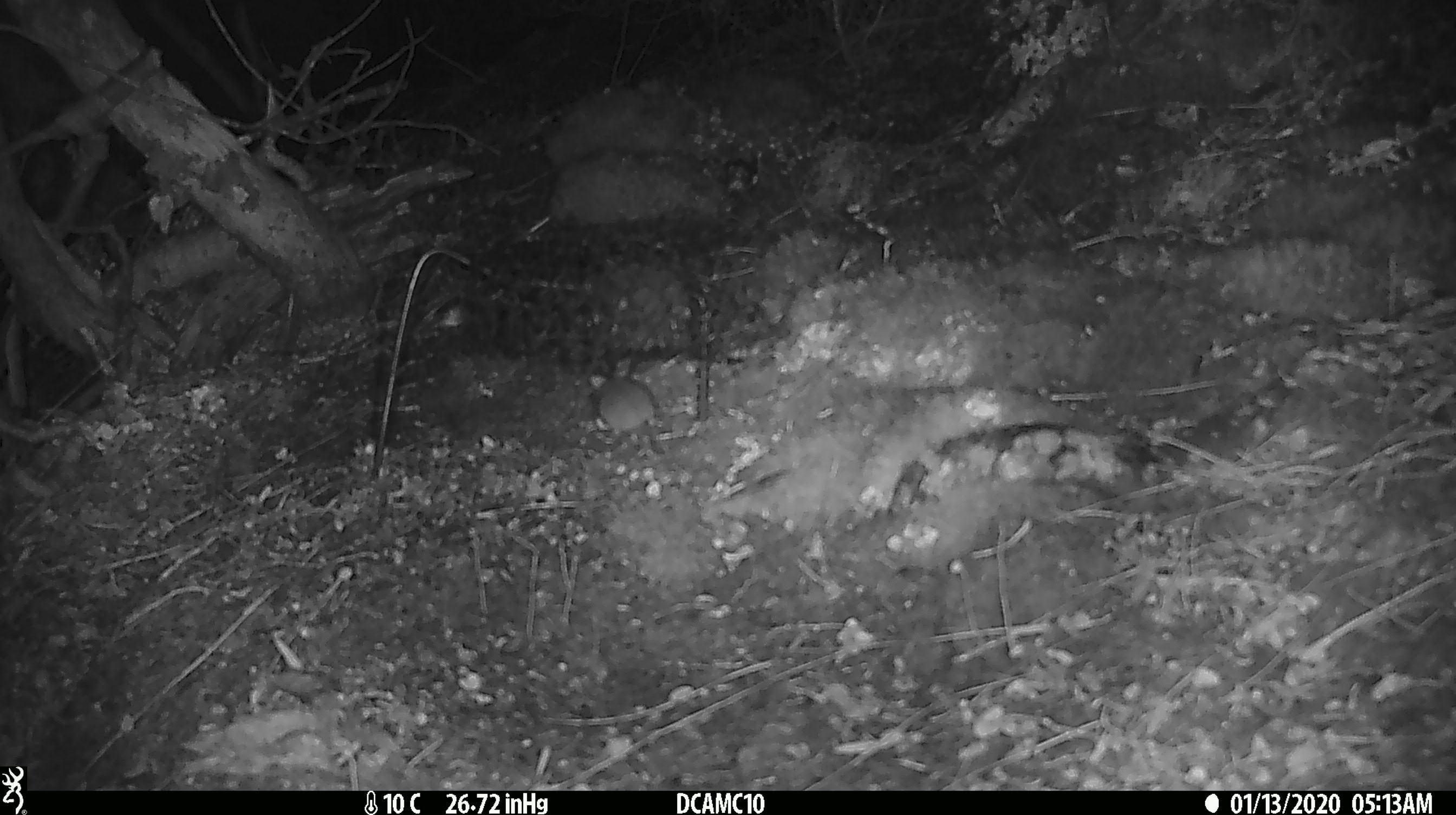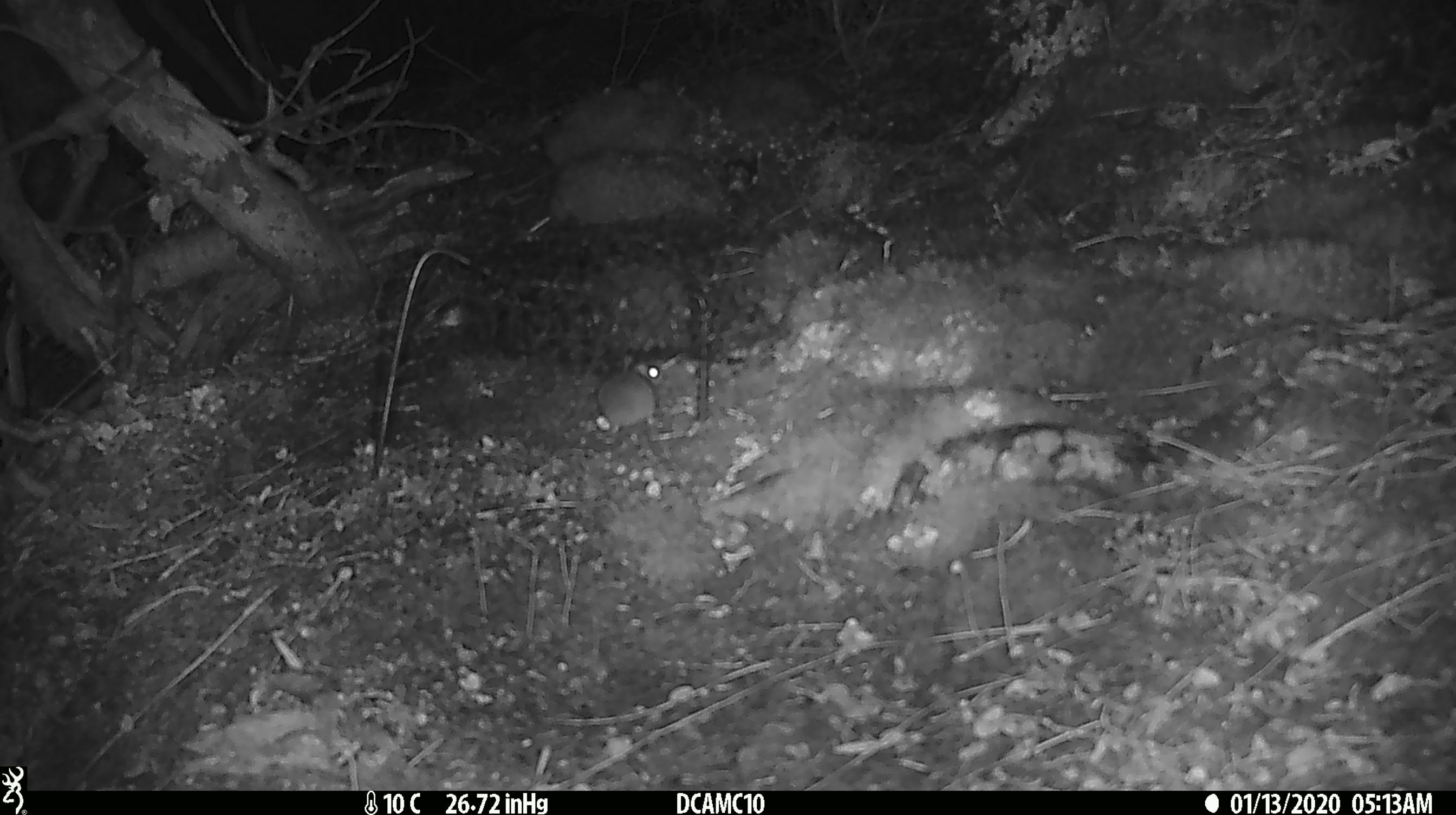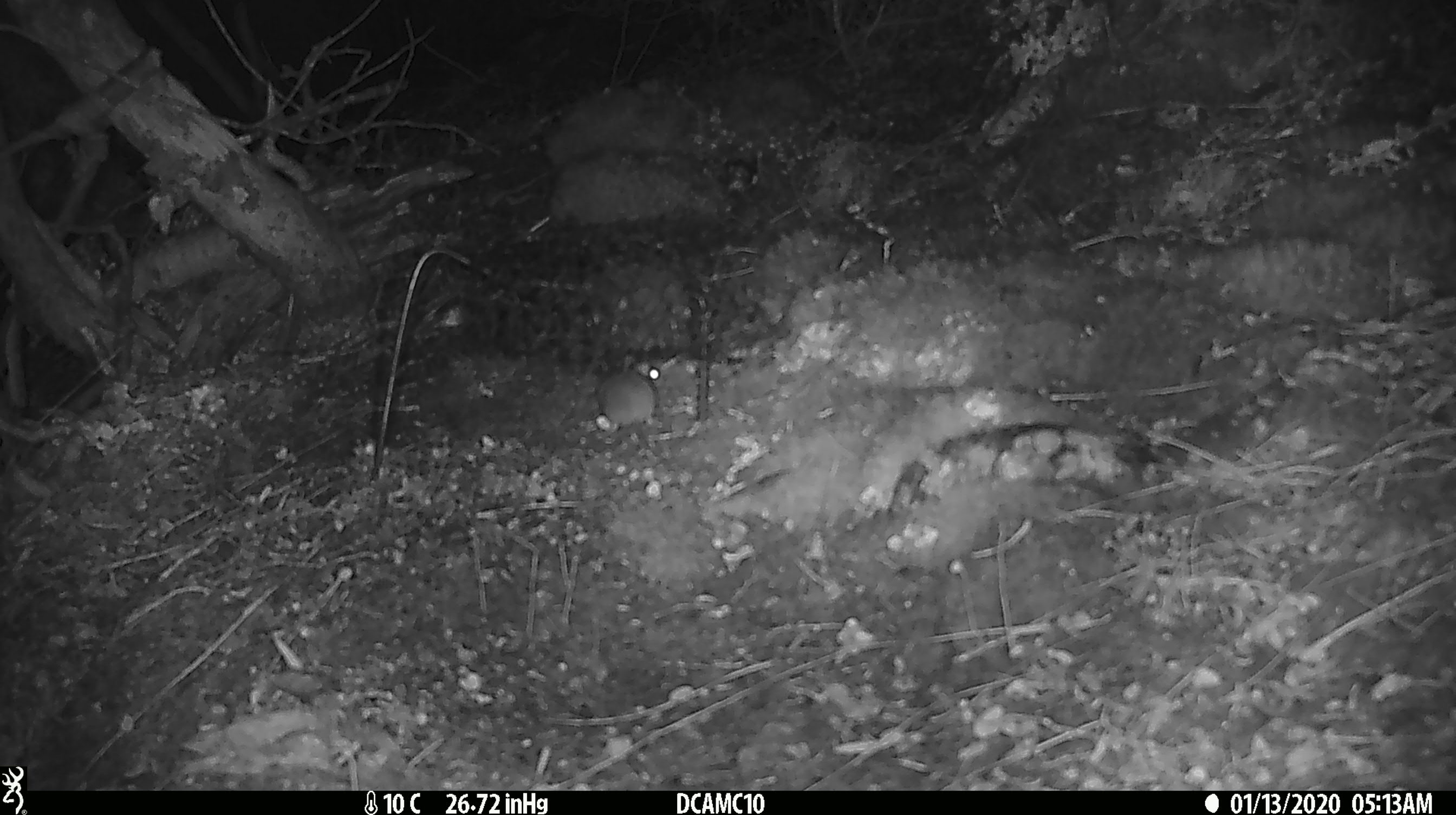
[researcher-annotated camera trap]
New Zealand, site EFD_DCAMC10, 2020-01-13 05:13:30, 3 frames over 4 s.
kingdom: Animalia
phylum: Chordata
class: Mammalia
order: Rodentia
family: Muridae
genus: Mus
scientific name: Mus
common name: mouse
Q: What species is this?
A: Mouse (Mus).